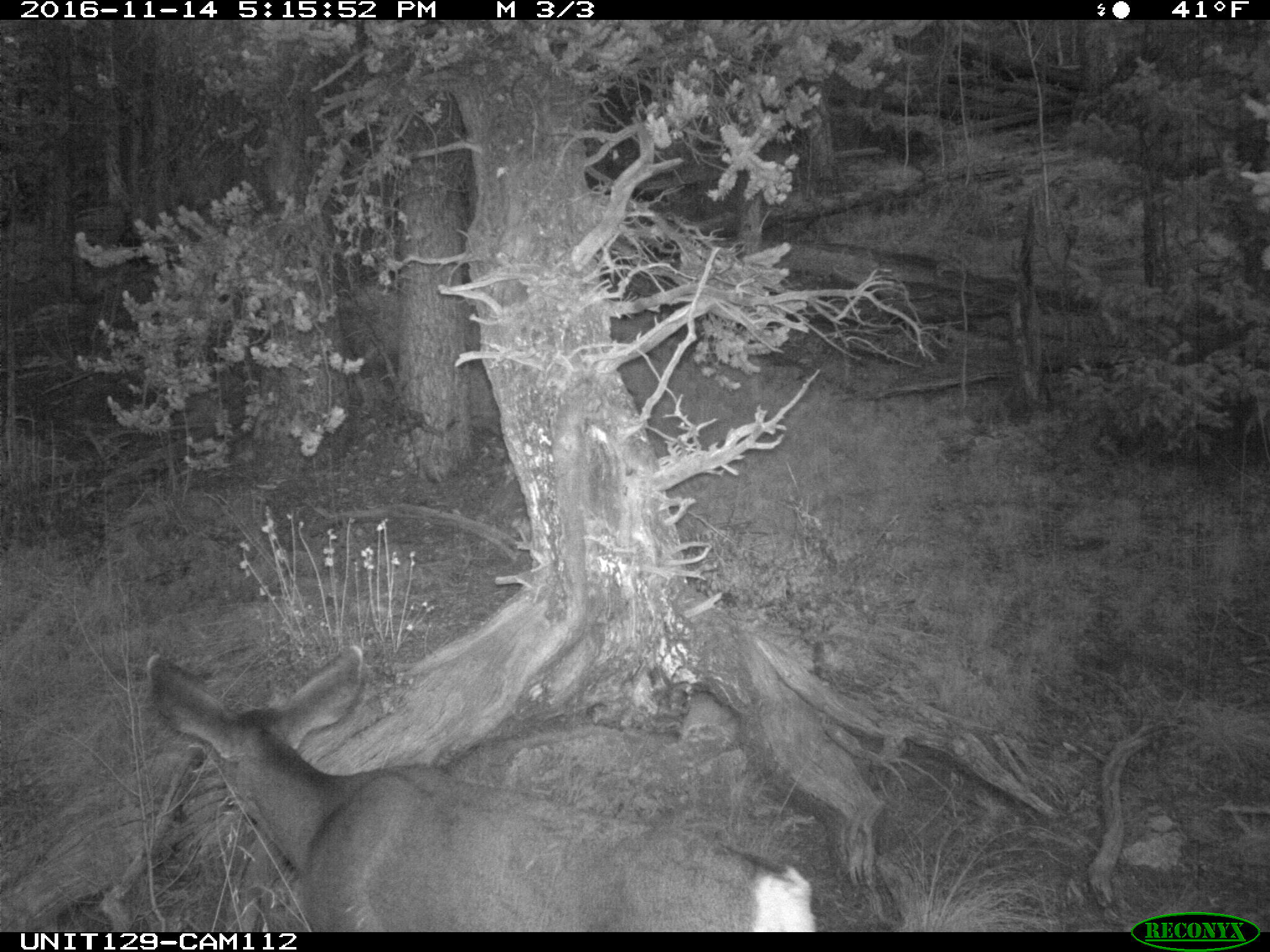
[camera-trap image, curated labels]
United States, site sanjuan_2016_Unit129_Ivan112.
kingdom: Animalia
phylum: Chordata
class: Mammalia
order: Artiodactyla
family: Cervidae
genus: Odocoileus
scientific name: Odocoileus hemionus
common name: mule deer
Odocoileus hemionus (mule deer).